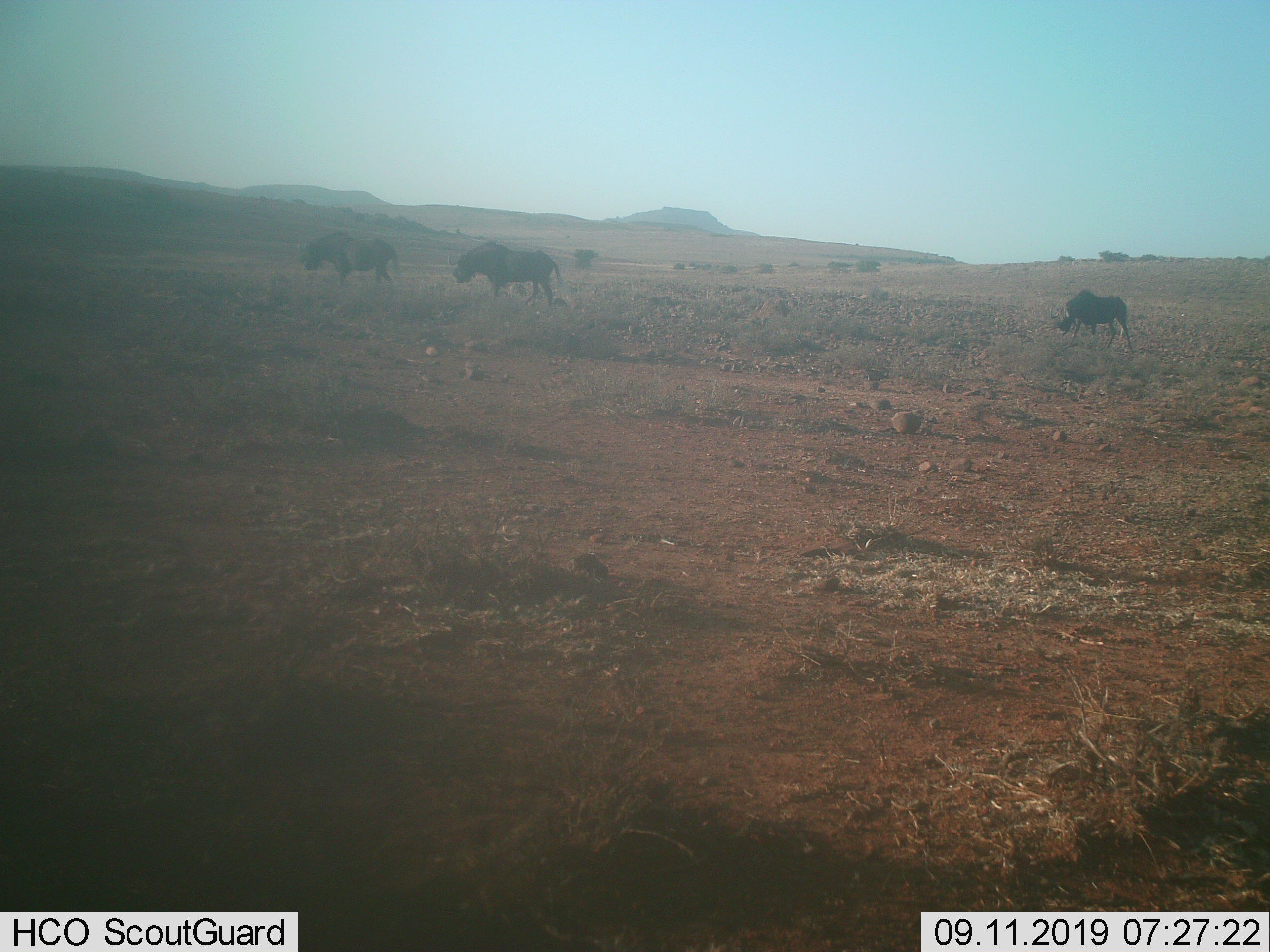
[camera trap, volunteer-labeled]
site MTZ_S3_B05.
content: unidentified animal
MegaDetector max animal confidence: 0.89